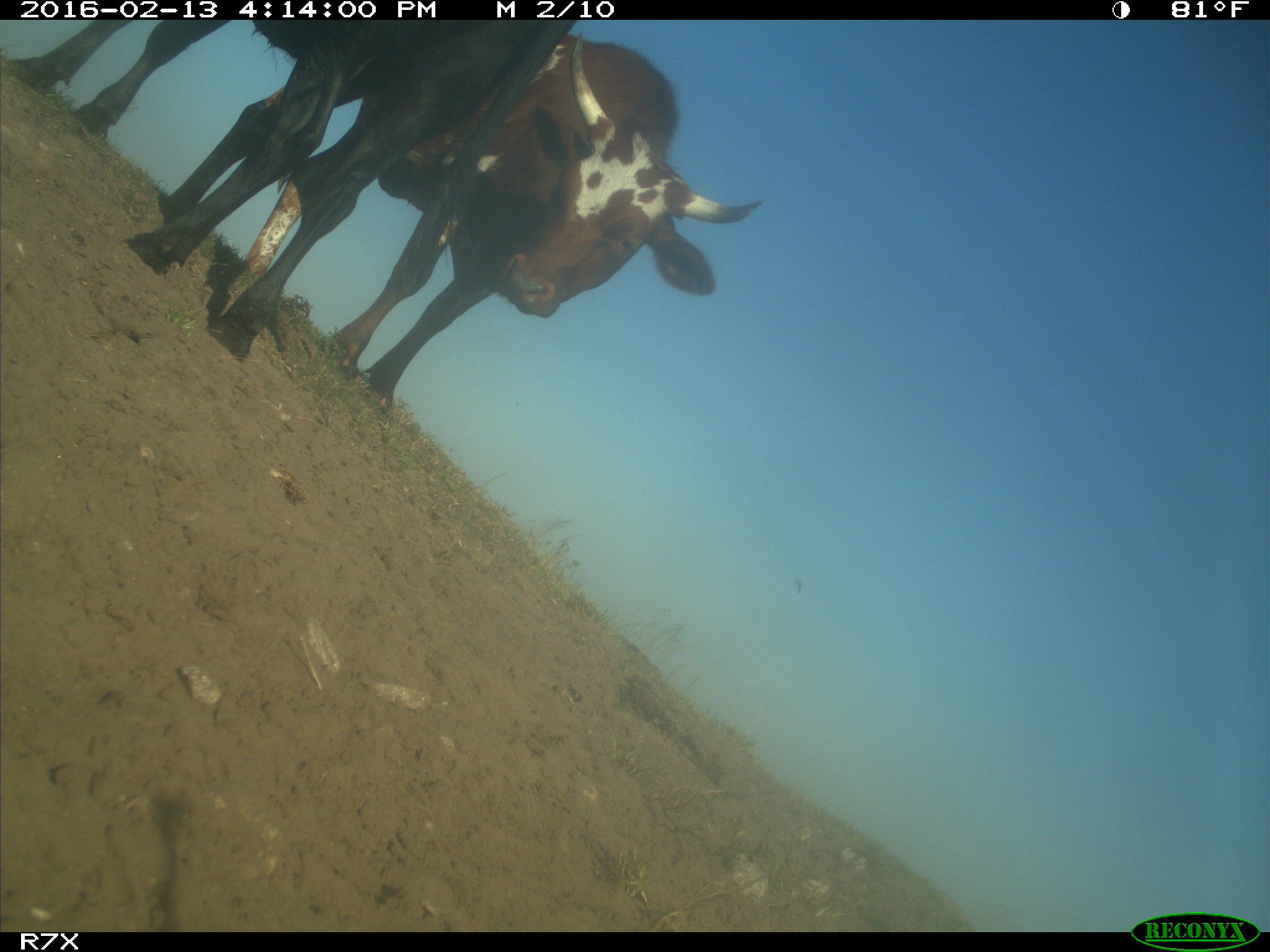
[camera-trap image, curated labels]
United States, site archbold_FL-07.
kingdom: Animalia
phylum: Chordata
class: Mammalia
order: Artiodactyla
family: Bovidae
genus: Bos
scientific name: Bos taurus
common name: domestic cow